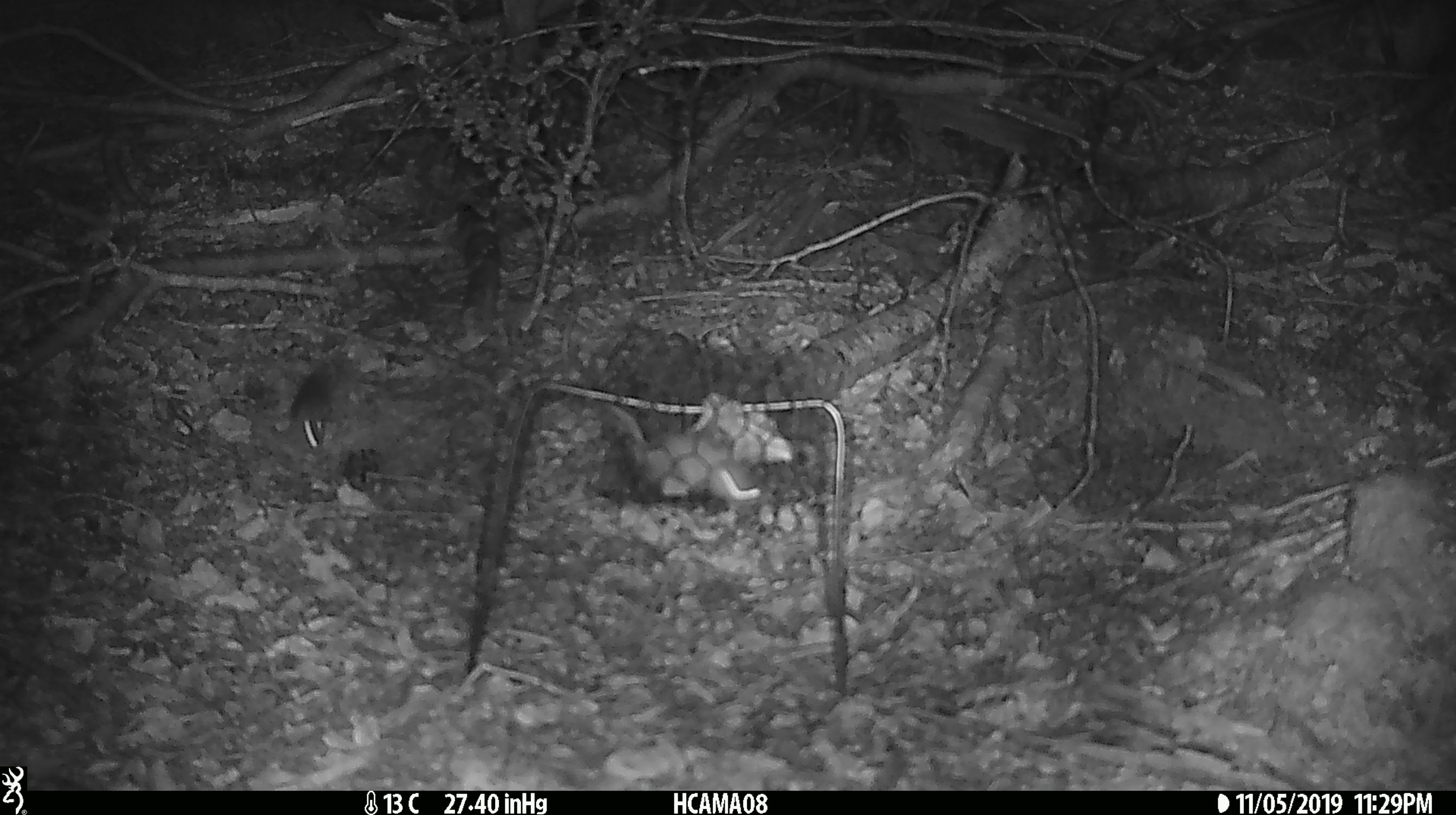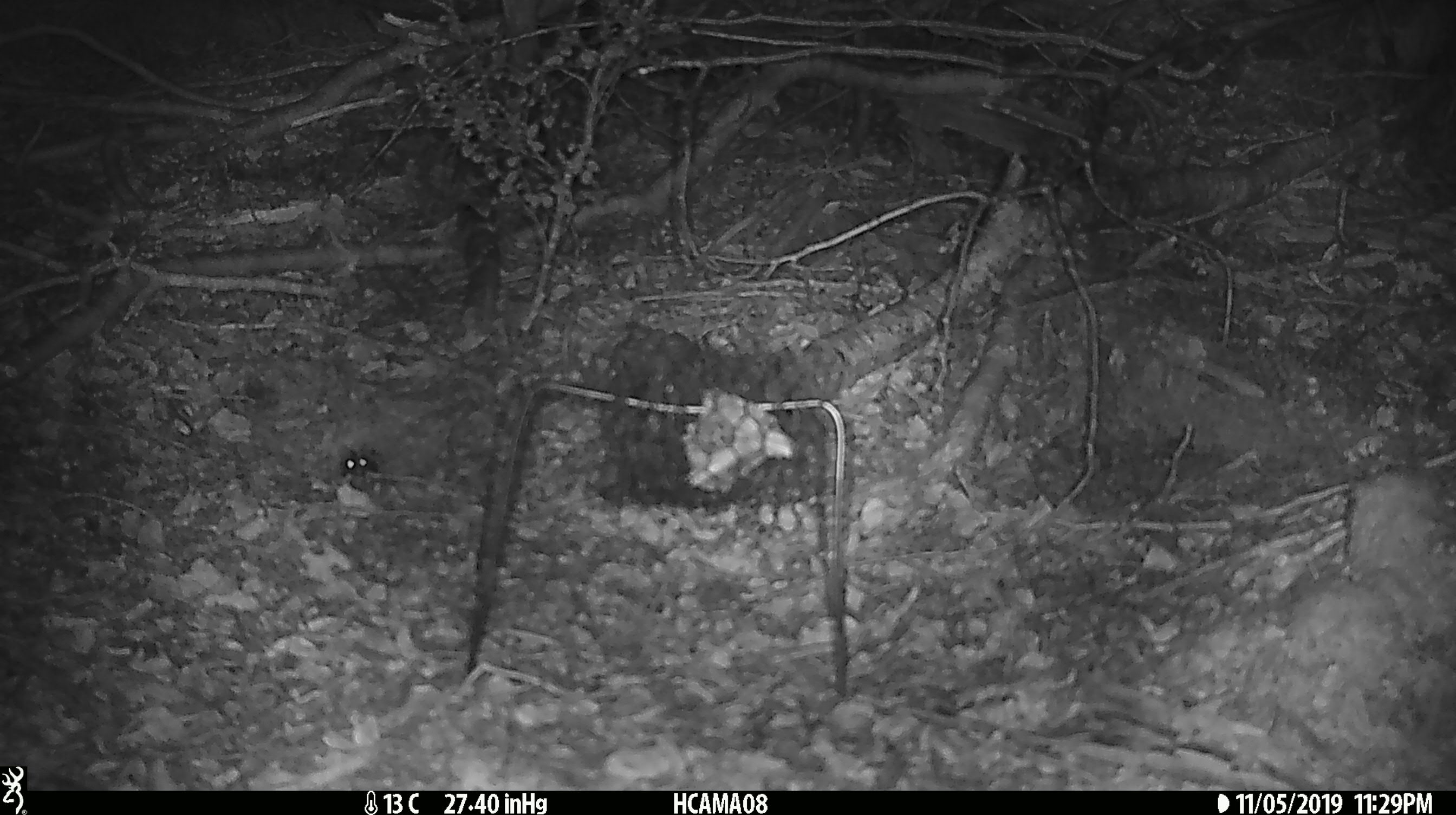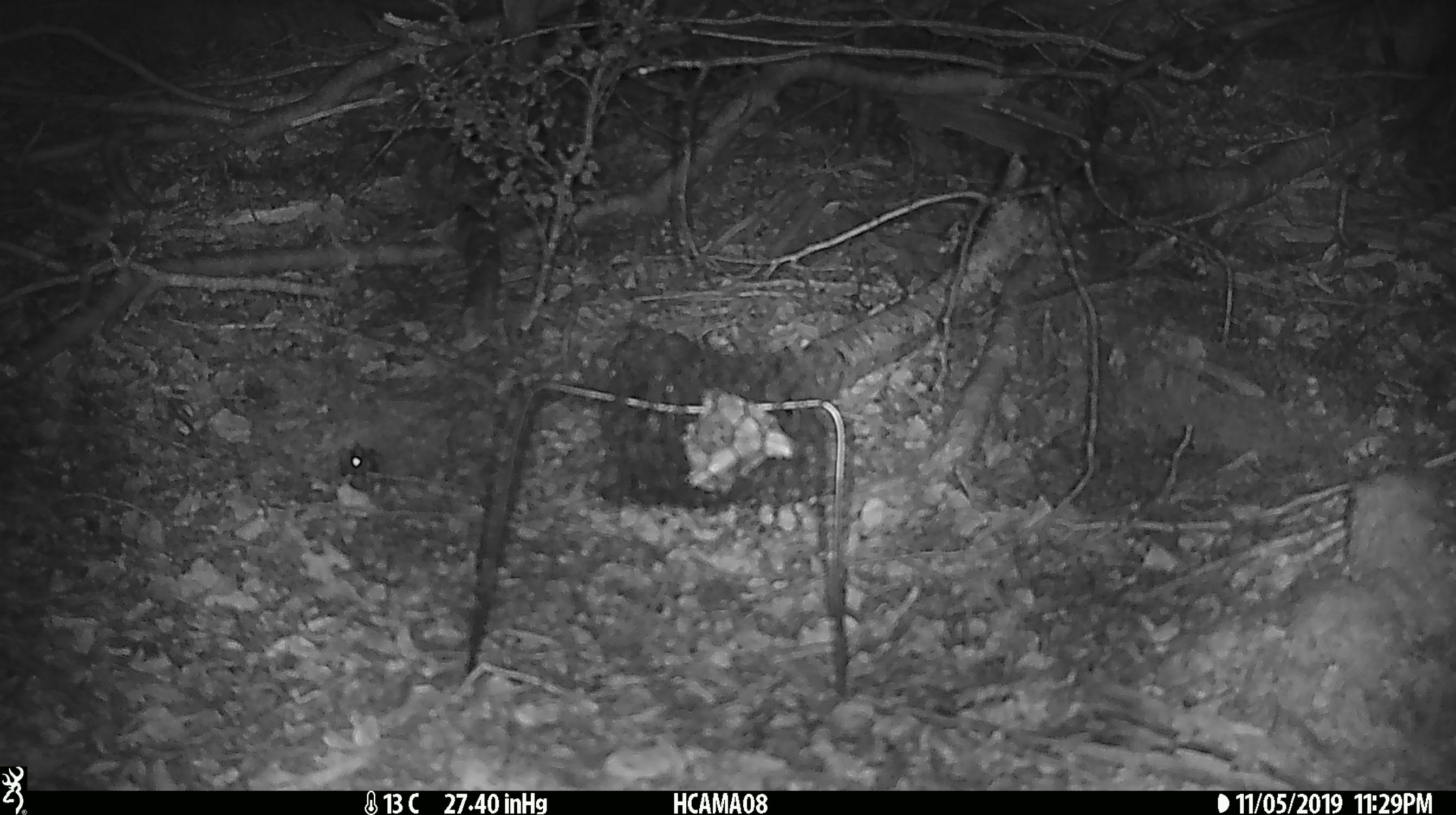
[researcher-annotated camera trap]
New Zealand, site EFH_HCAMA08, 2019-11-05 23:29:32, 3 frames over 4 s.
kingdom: Animalia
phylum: Chordata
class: Mammalia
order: Rodentia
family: Muridae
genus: Mus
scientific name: Mus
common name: mouse